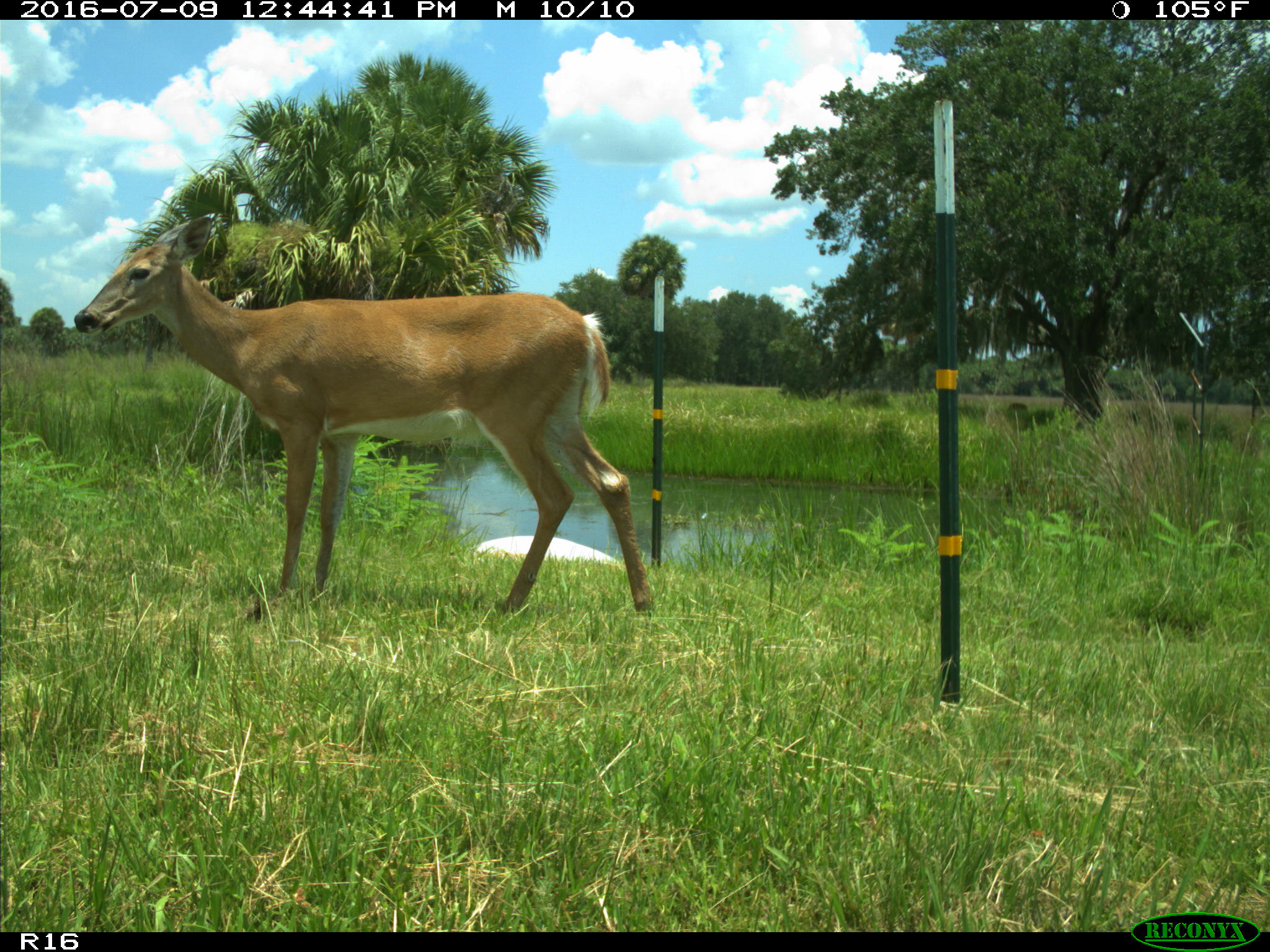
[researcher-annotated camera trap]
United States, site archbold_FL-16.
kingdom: Animalia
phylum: Chordata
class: Mammalia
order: Artiodactyla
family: Cervidae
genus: Odocoileus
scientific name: Odocoileus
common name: deer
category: unidentified deer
Unidentified deer (deer) (Odocoileus).